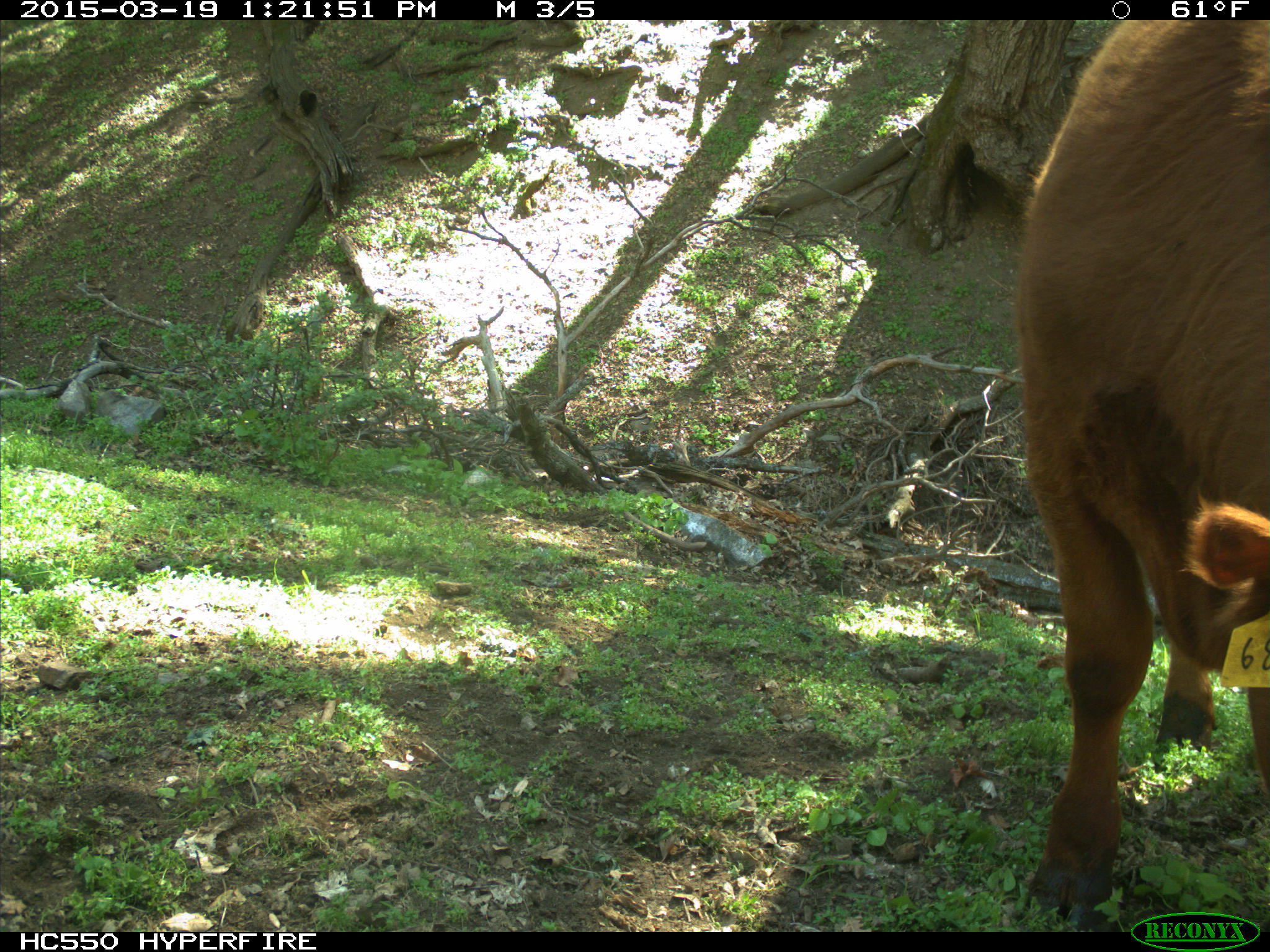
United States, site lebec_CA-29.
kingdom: Animalia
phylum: Chordata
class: Mammalia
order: Artiodactyla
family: Bovidae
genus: Bos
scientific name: Bos taurus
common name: domestic cow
Bos taurus (domestic cow).